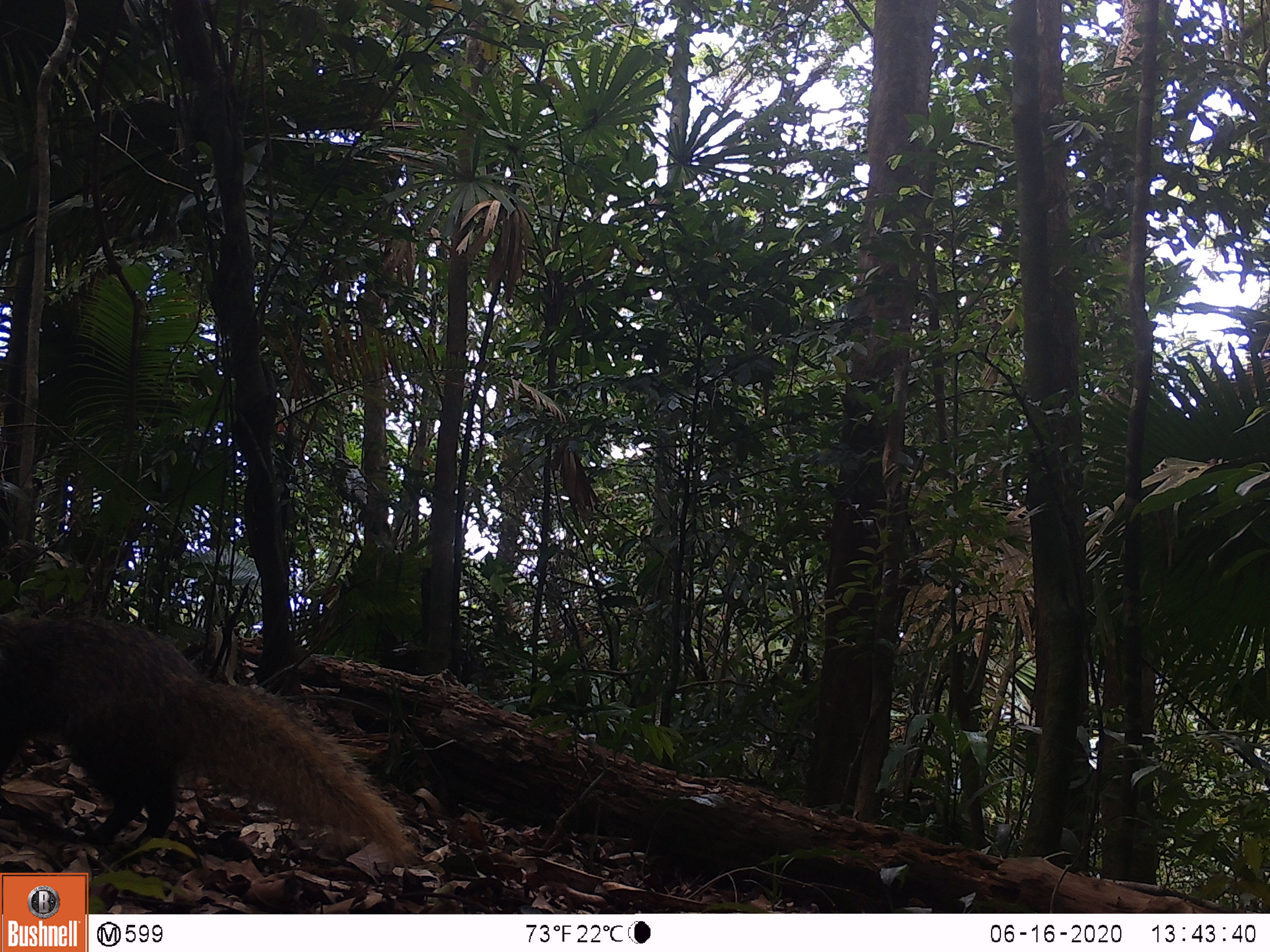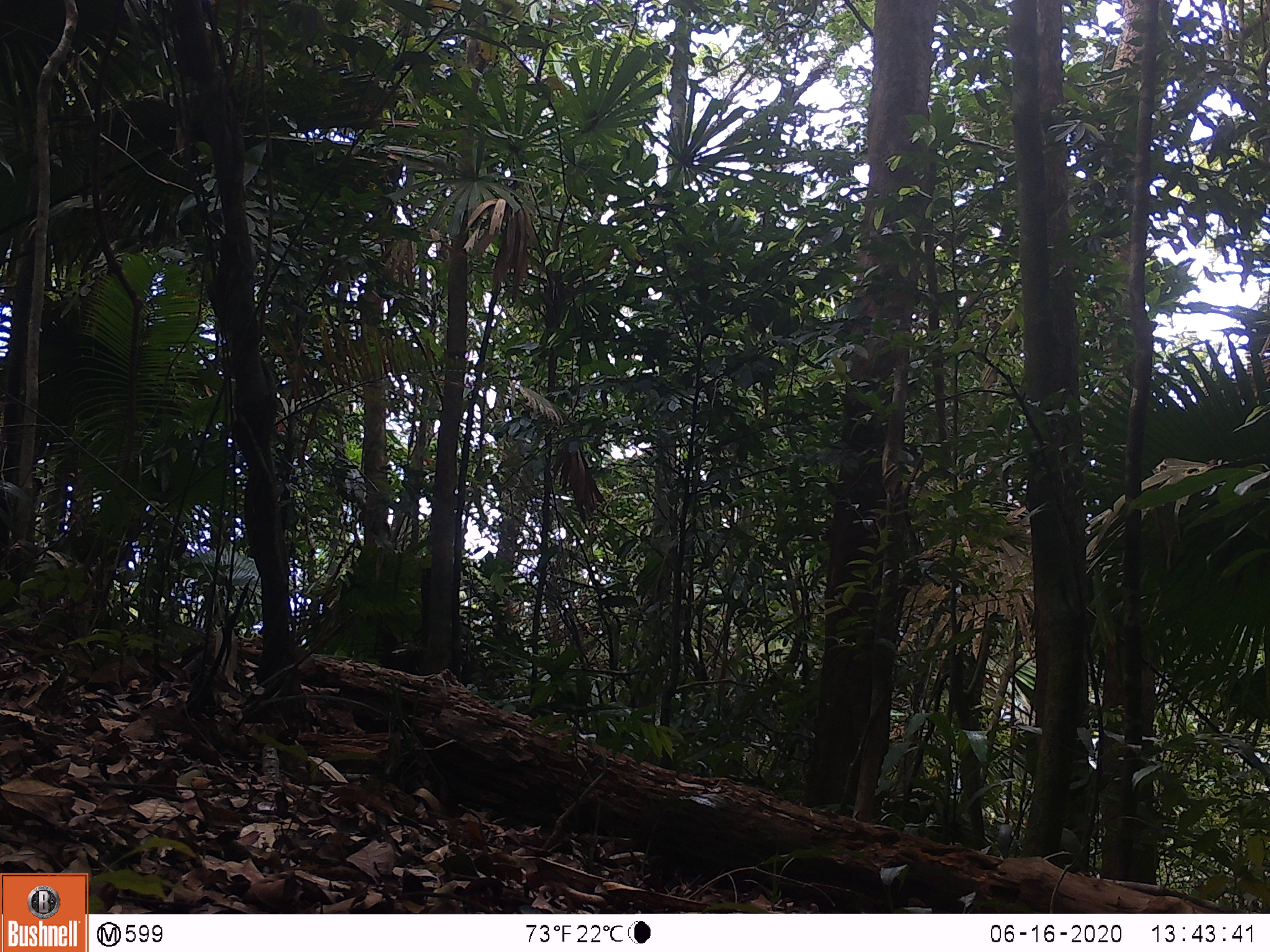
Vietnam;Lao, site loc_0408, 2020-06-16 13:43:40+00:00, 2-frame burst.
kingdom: Animalia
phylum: Chordata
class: Mammalia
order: Carnivora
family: Herpestidae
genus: Urva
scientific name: Urva urva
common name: crab-eating mongoose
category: crab eating mongoose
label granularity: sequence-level